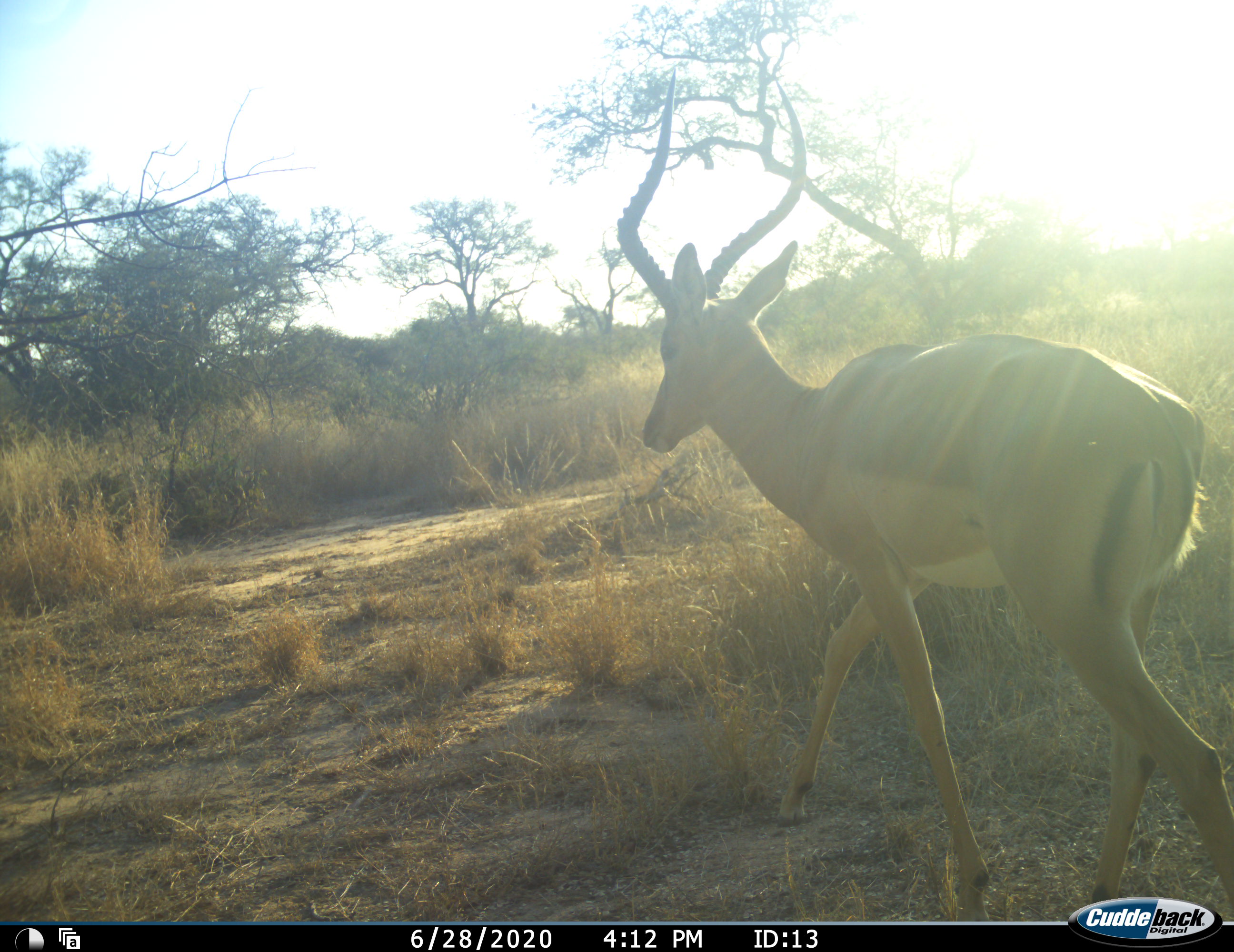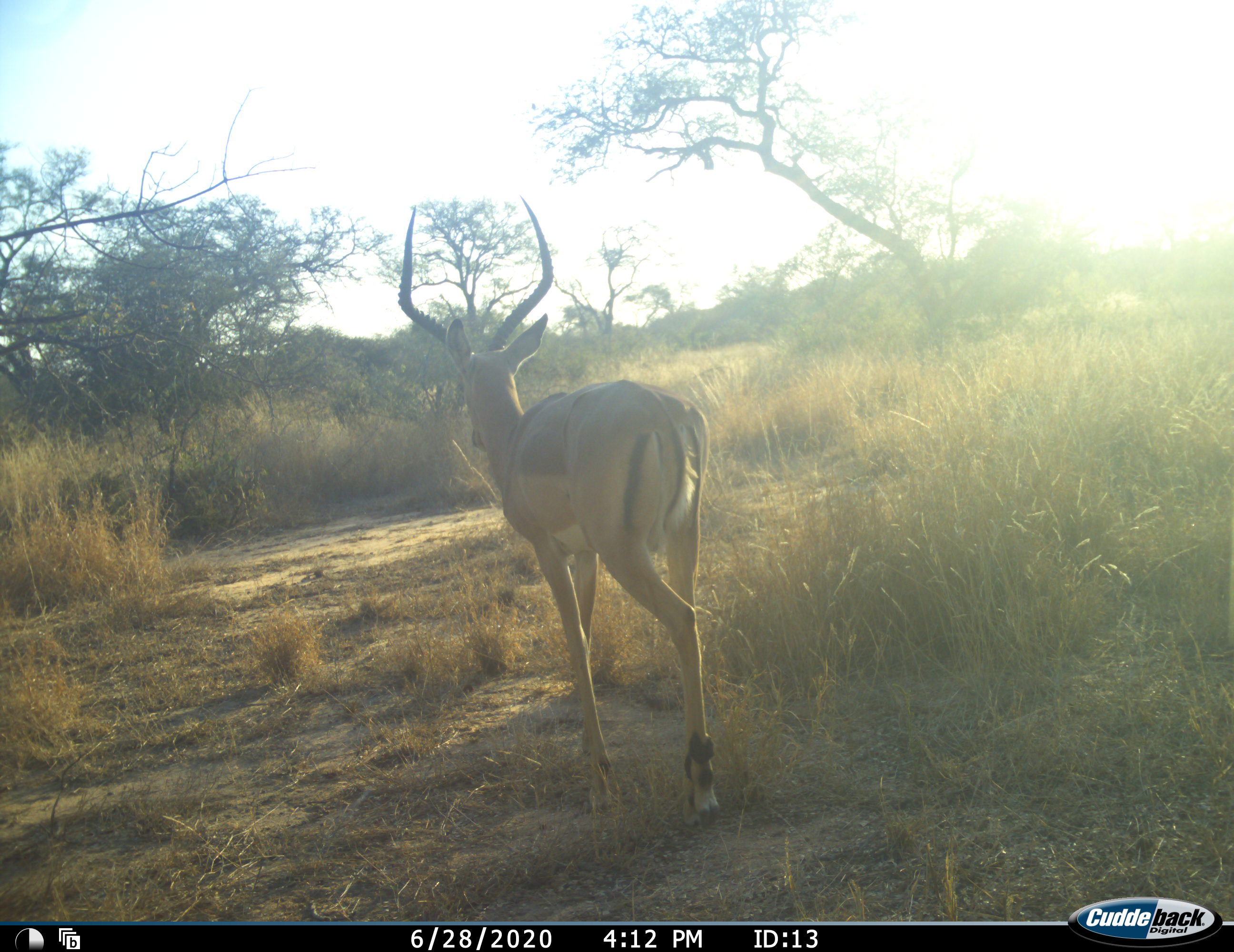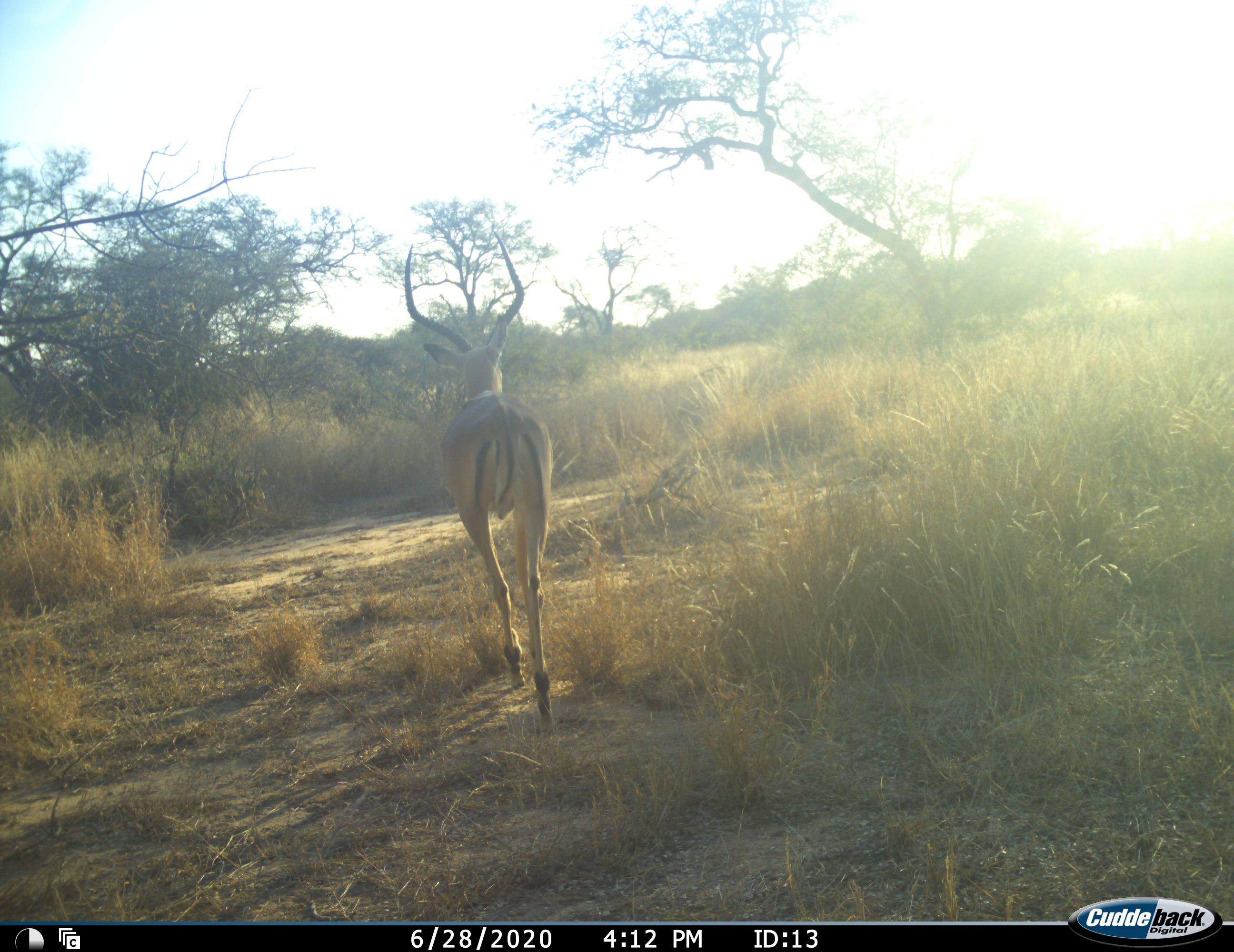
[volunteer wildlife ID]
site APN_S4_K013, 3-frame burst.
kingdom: Animalia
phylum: Chordata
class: Mammalia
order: Artiodactyla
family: Bovidae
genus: Aepyceros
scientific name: Aepyceros melampus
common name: impala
Impala (Aepyceros melampus), count 1. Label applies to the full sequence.